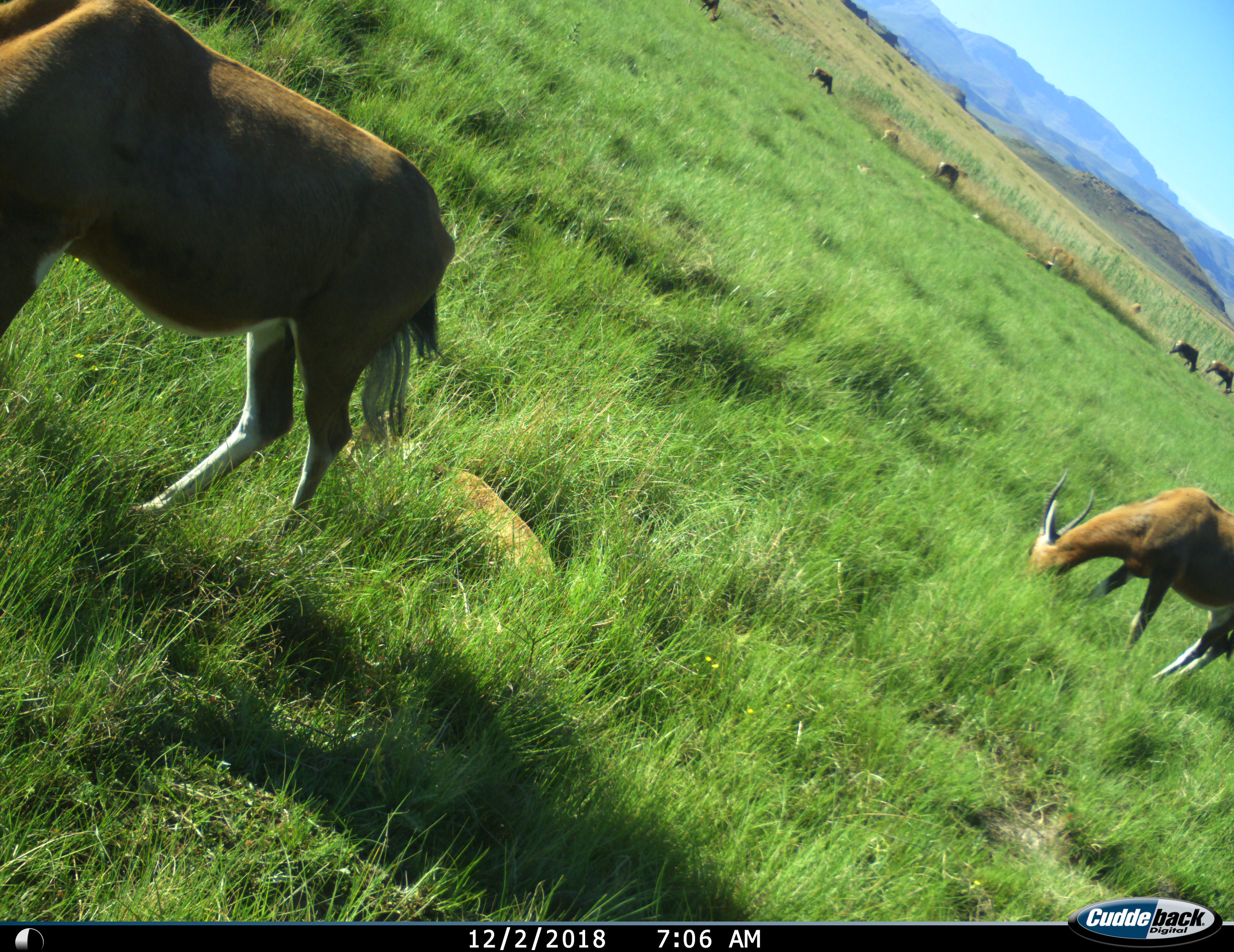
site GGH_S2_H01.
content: unidentified animal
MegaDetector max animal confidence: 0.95